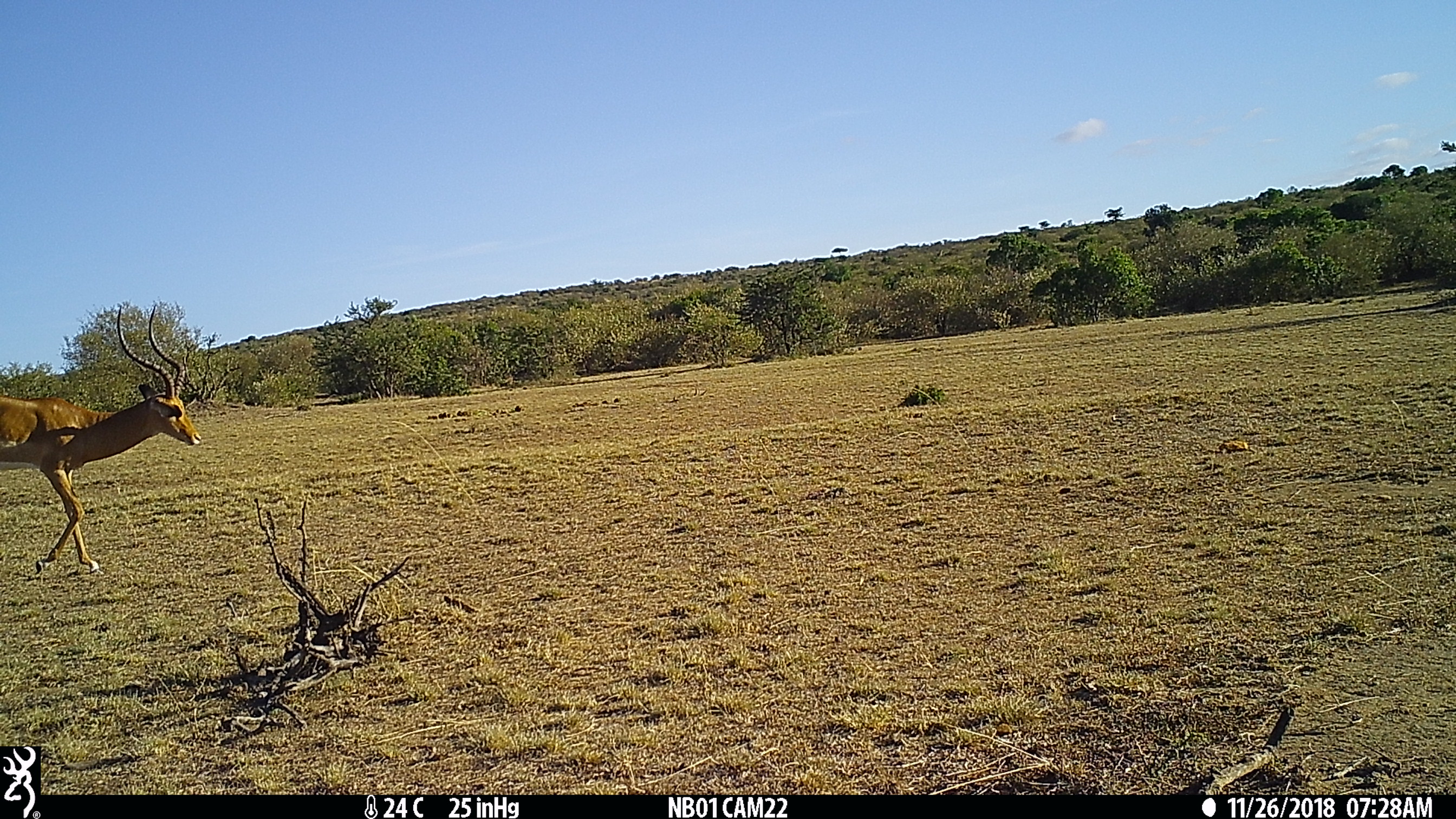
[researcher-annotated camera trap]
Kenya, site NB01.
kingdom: Animalia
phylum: Chordata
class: Mammalia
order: Artiodactyla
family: Bovidae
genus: Aepyceros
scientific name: Aepyceros melampus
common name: impala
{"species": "impala (Aepyceros melampus)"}